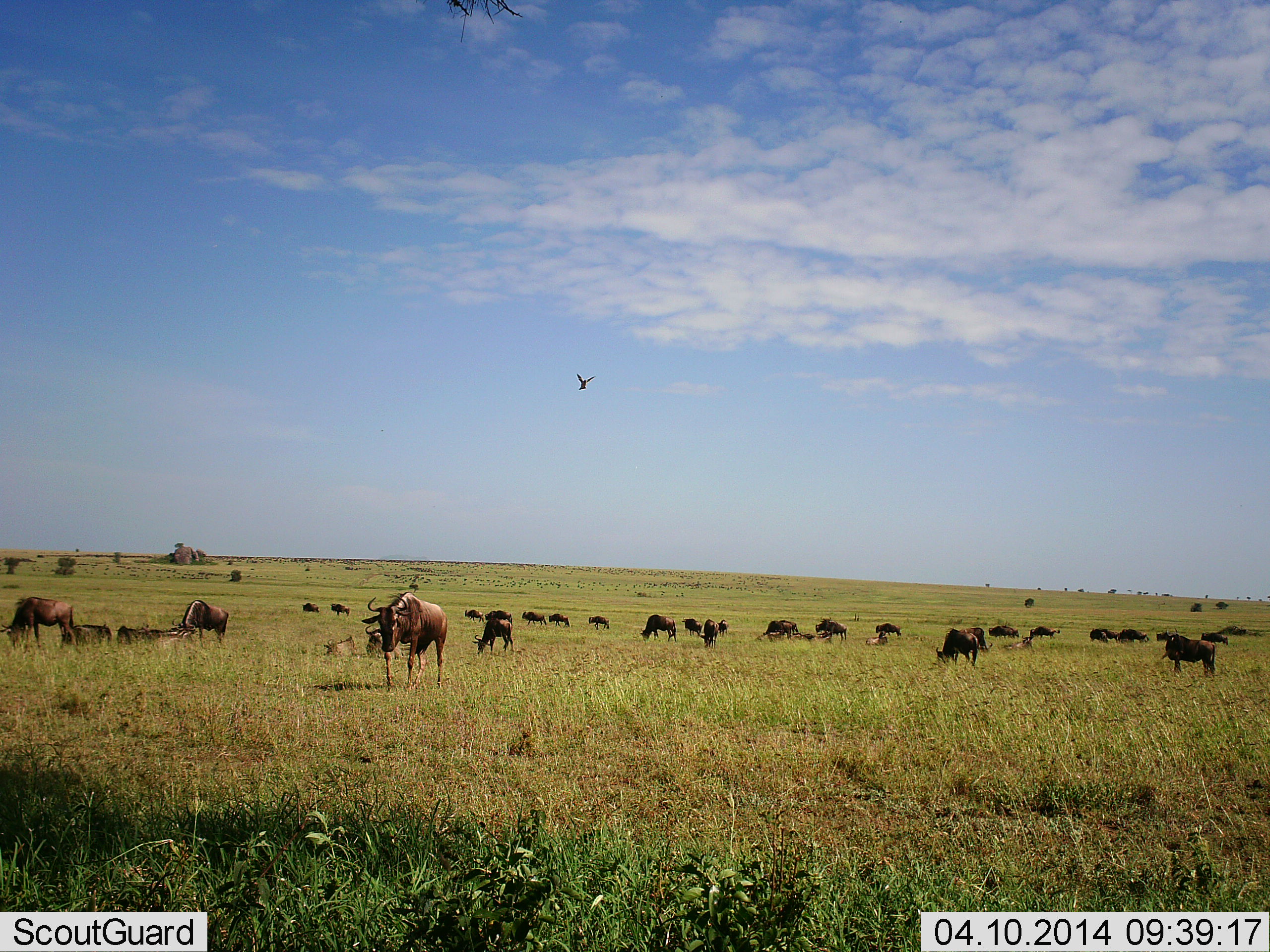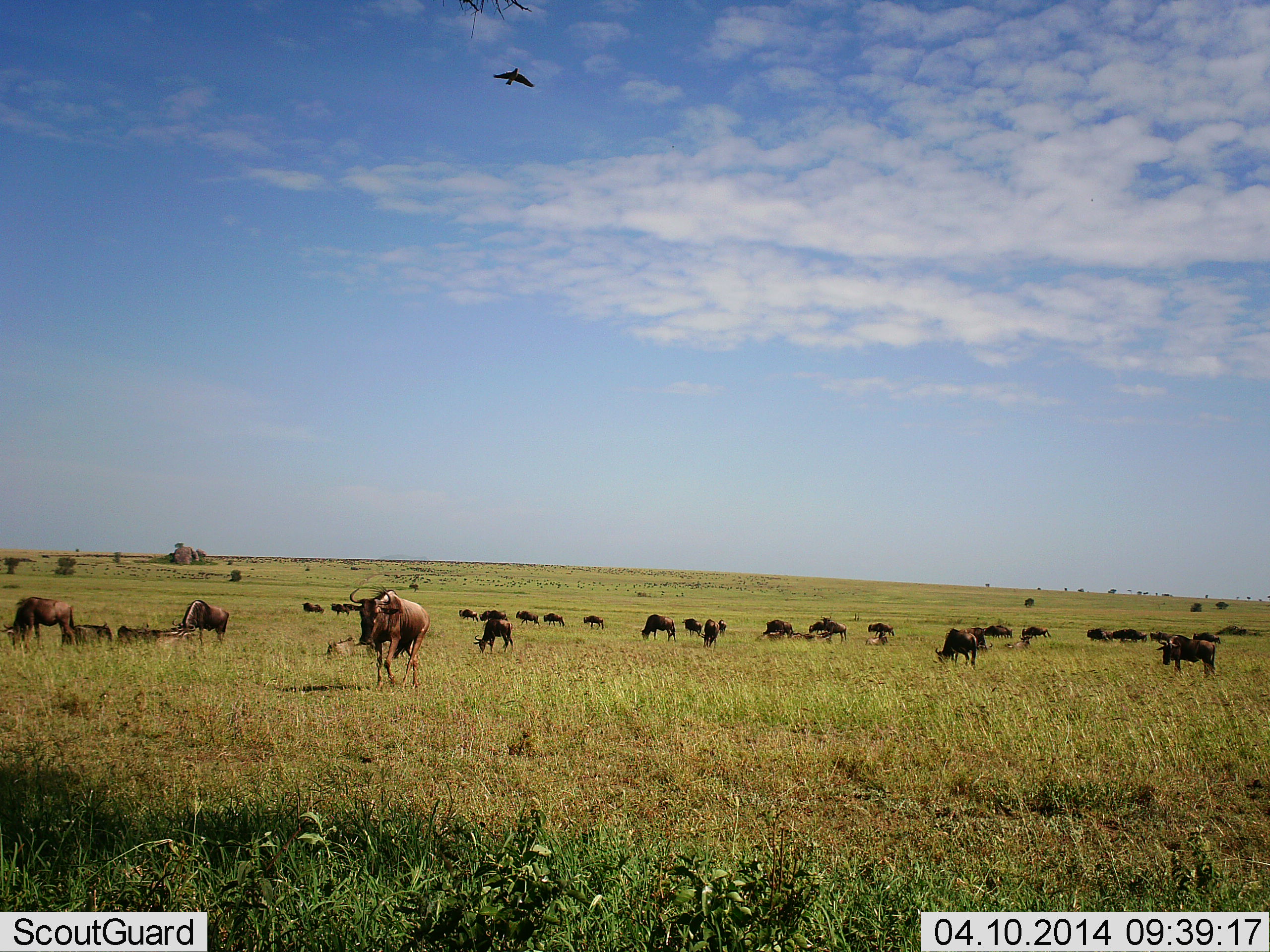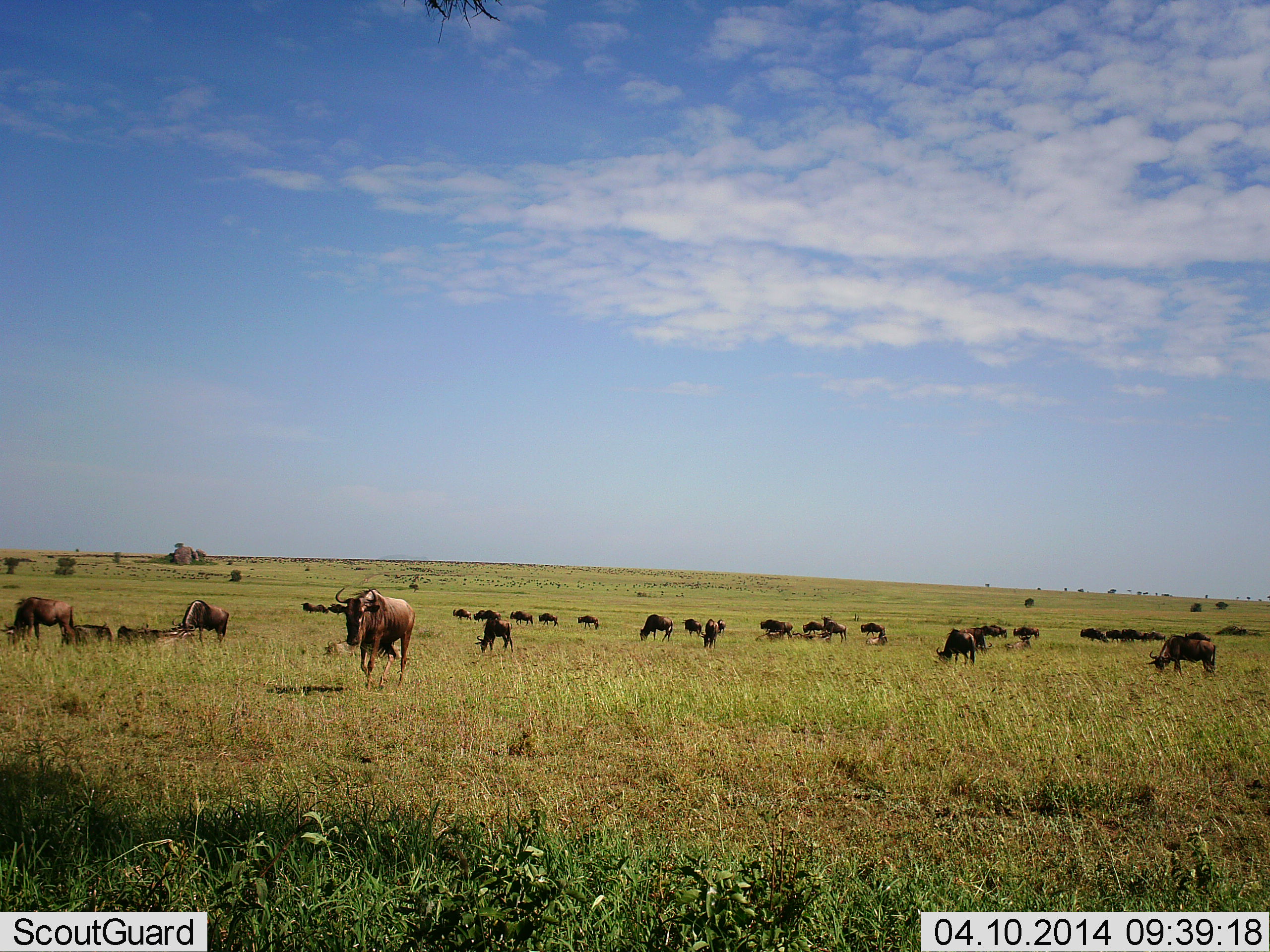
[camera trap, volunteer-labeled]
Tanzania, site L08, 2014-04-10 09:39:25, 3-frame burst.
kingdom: Animalia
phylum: Chordata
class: Aves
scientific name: Aves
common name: bird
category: otherbird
Otherbird (bird) (Aves), count 1. Behavior (volunteer vote fractions): standing 0%, resting 0%, moving 100%, interacting 0%. Young present (vote fraction): 0%. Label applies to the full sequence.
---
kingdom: Animalia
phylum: Chordata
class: Mammalia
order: Artiodactyla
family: Bovidae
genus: Connochaetes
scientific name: Connochaetes taurinus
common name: blue wildebeest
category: wildebeest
Wildebeest (blue wildebeest) (Connochaetes taurinus), count 11-50. Behavior (volunteer vote fractions): standing 50%, resting 17%, moving 75%, interacting 8%. Young present (vote fraction): 0%. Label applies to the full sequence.